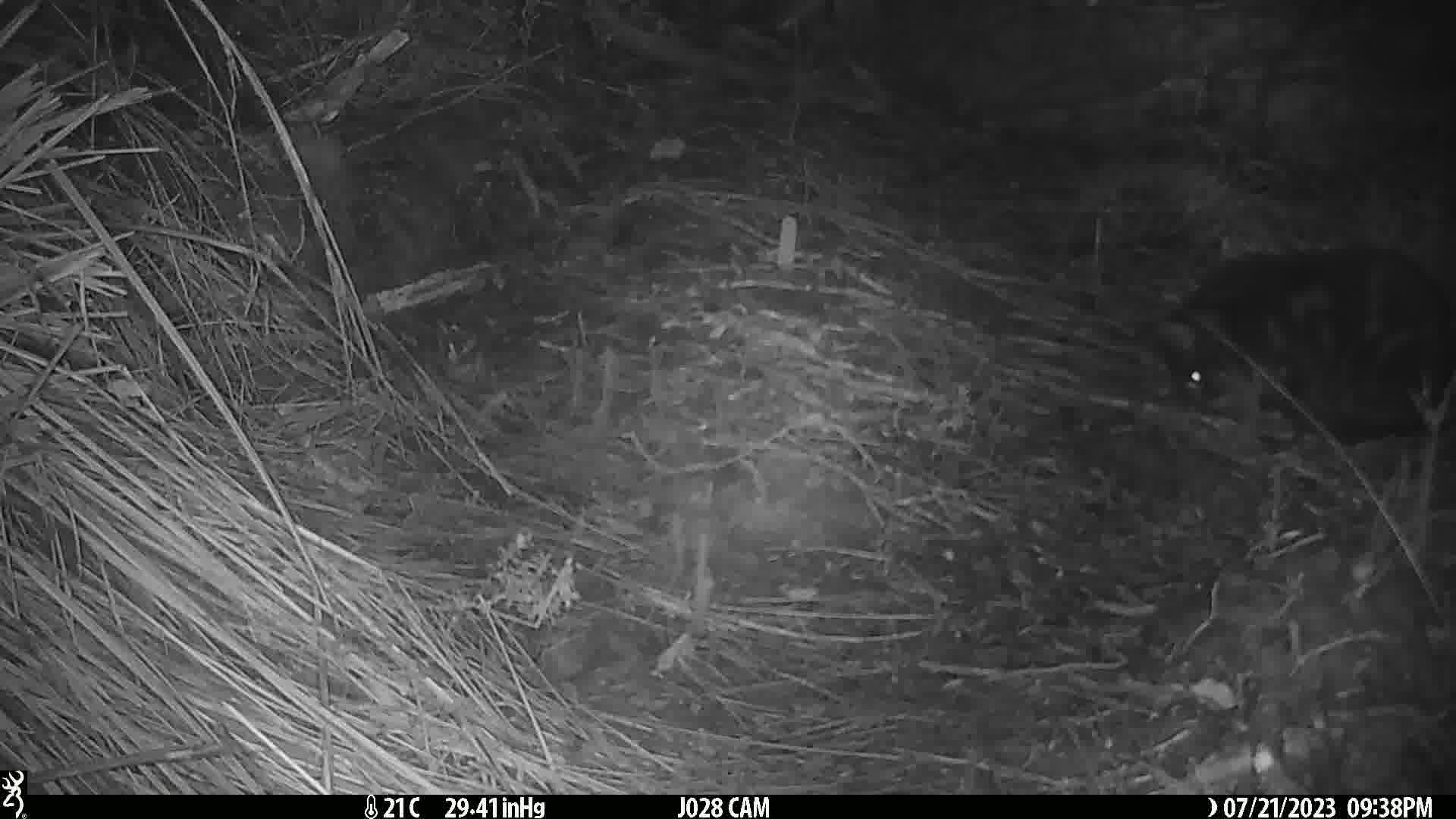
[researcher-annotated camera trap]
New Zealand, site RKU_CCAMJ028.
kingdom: Animalia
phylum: Chordata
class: Mammalia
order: Carnivora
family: Felidae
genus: Felis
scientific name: Felis catus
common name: domestic cat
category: cat